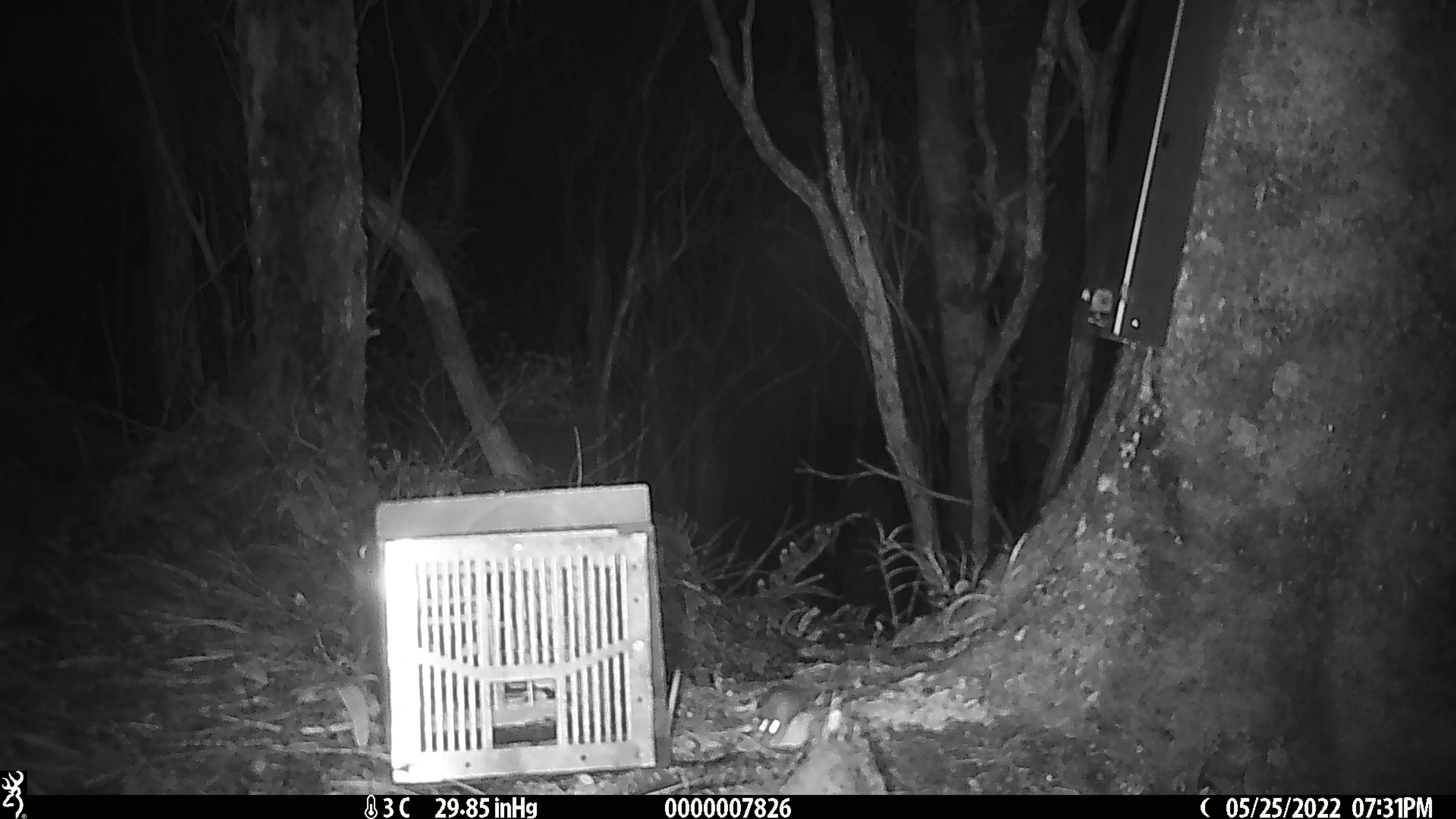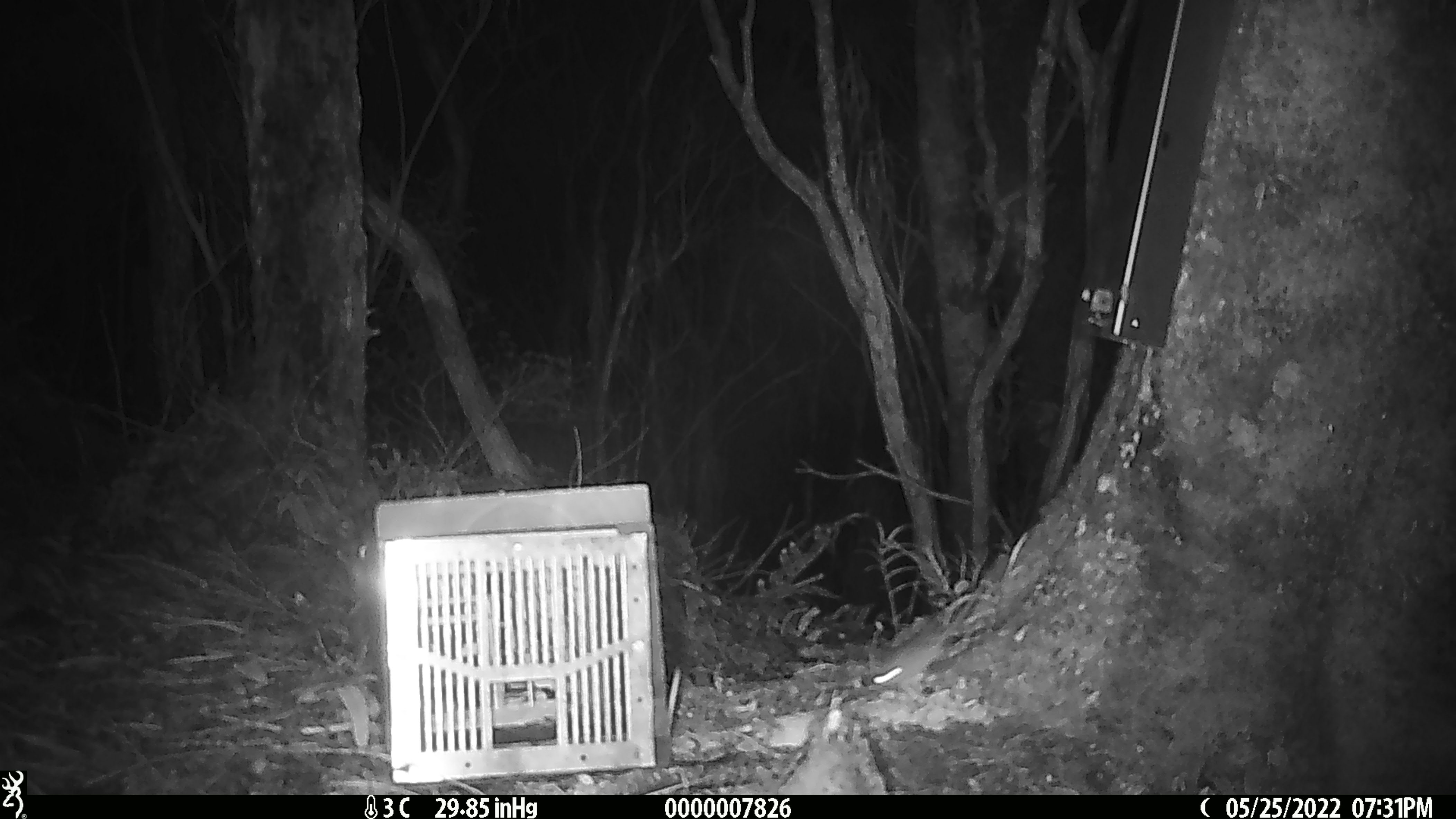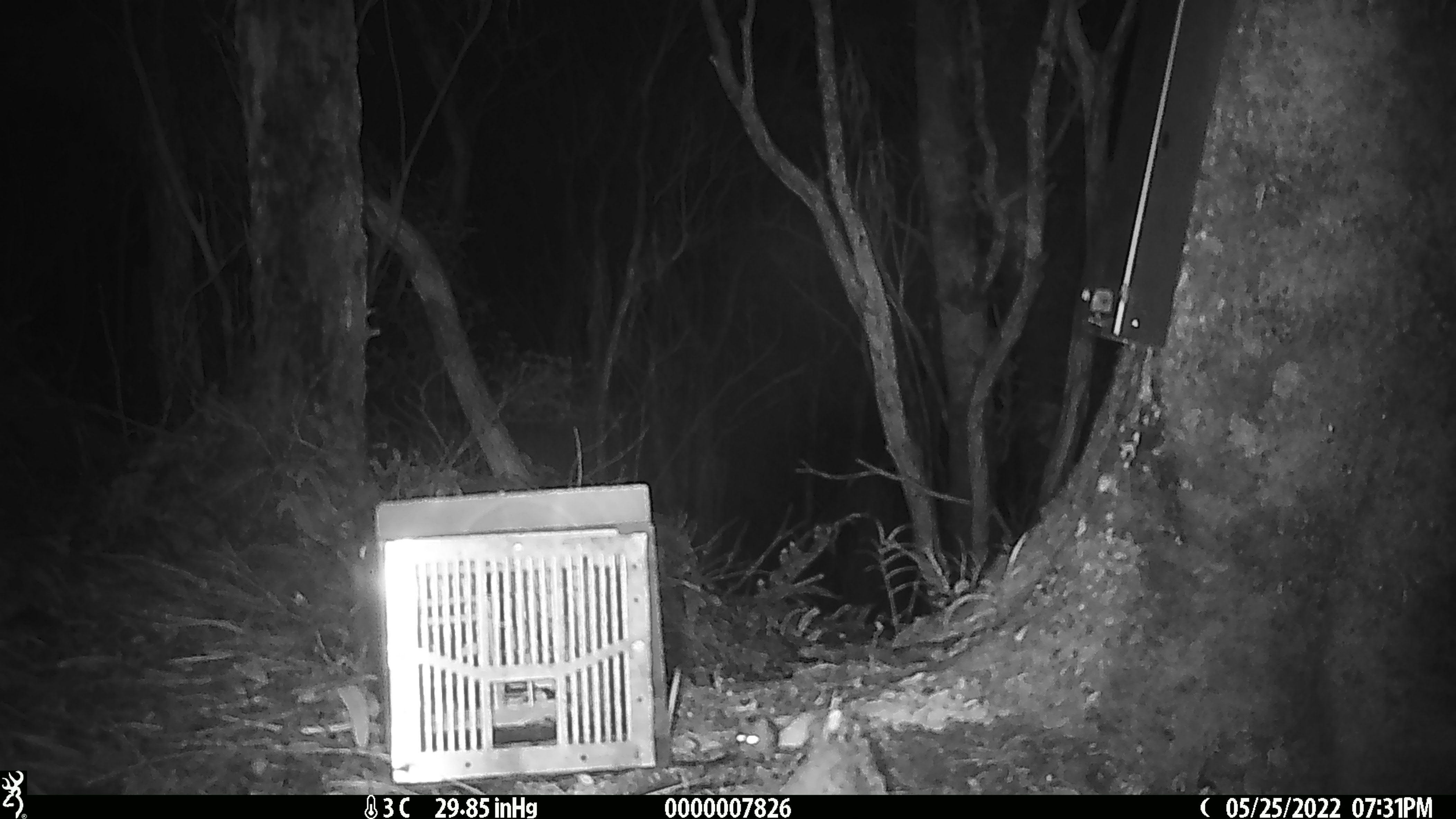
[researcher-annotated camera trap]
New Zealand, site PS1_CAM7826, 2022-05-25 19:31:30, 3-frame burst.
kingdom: Animalia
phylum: Chordata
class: Mammalia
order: Rodentia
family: Muridae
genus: Mus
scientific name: Mus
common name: mouse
Mouse (Mus).